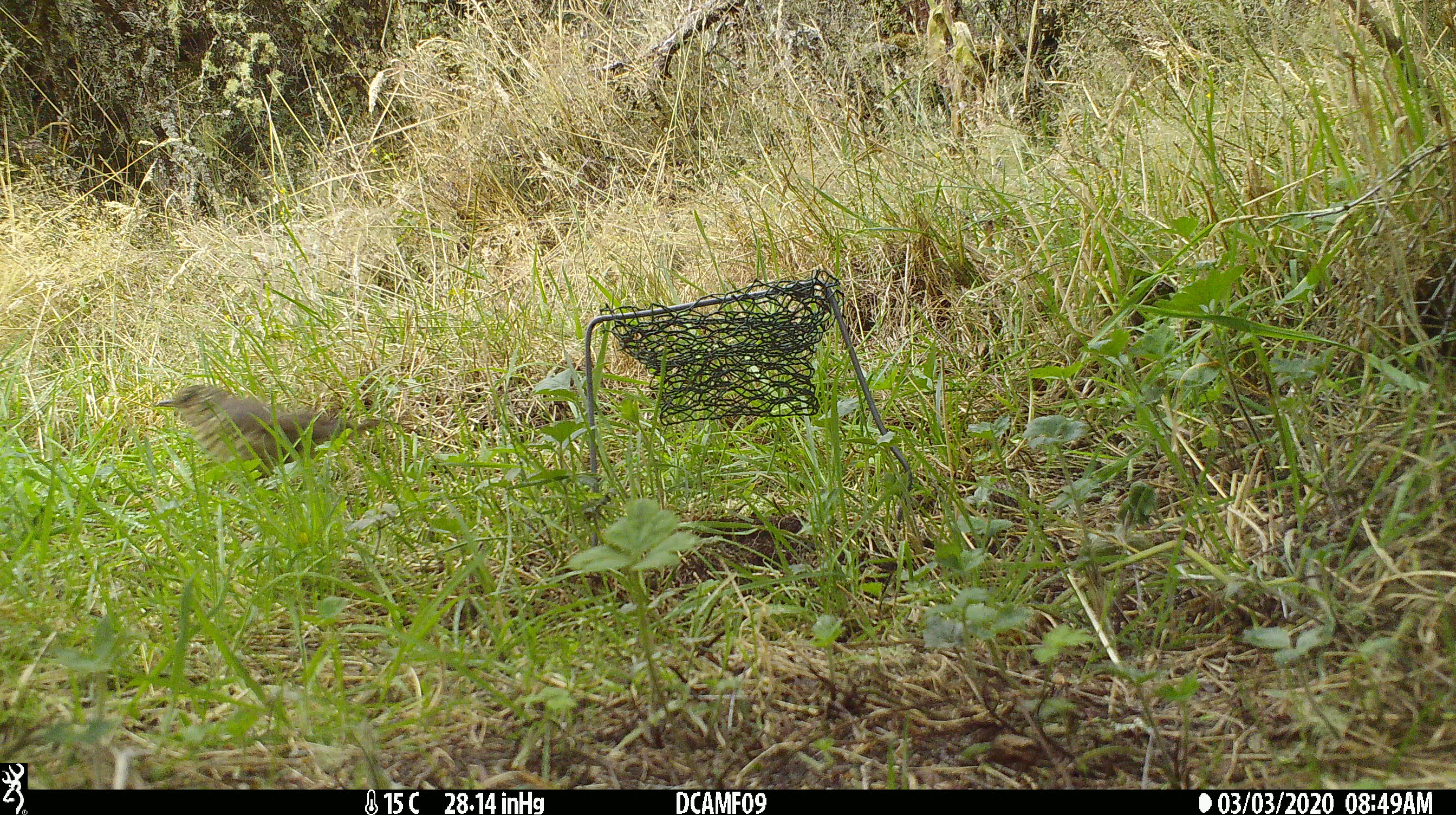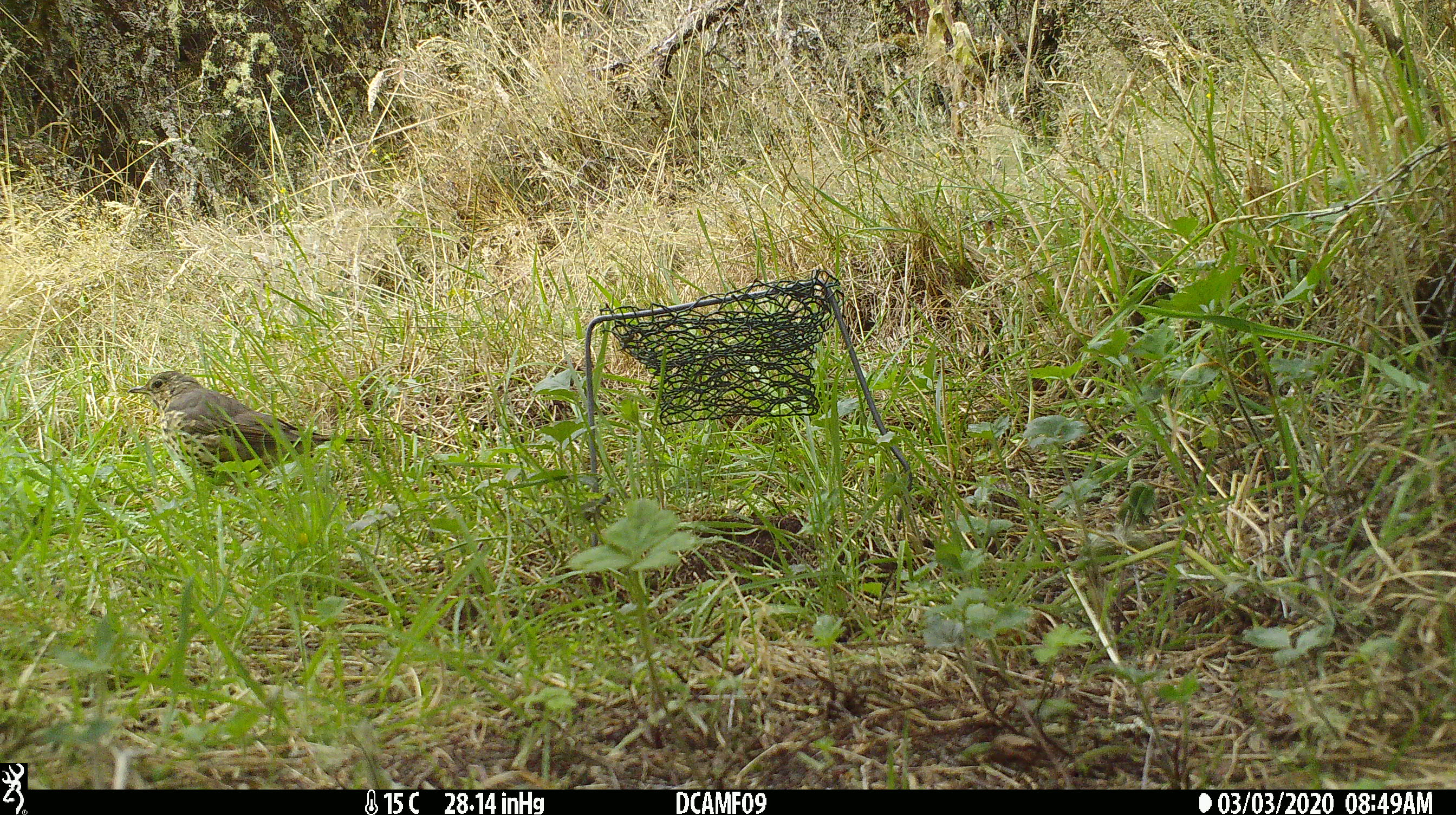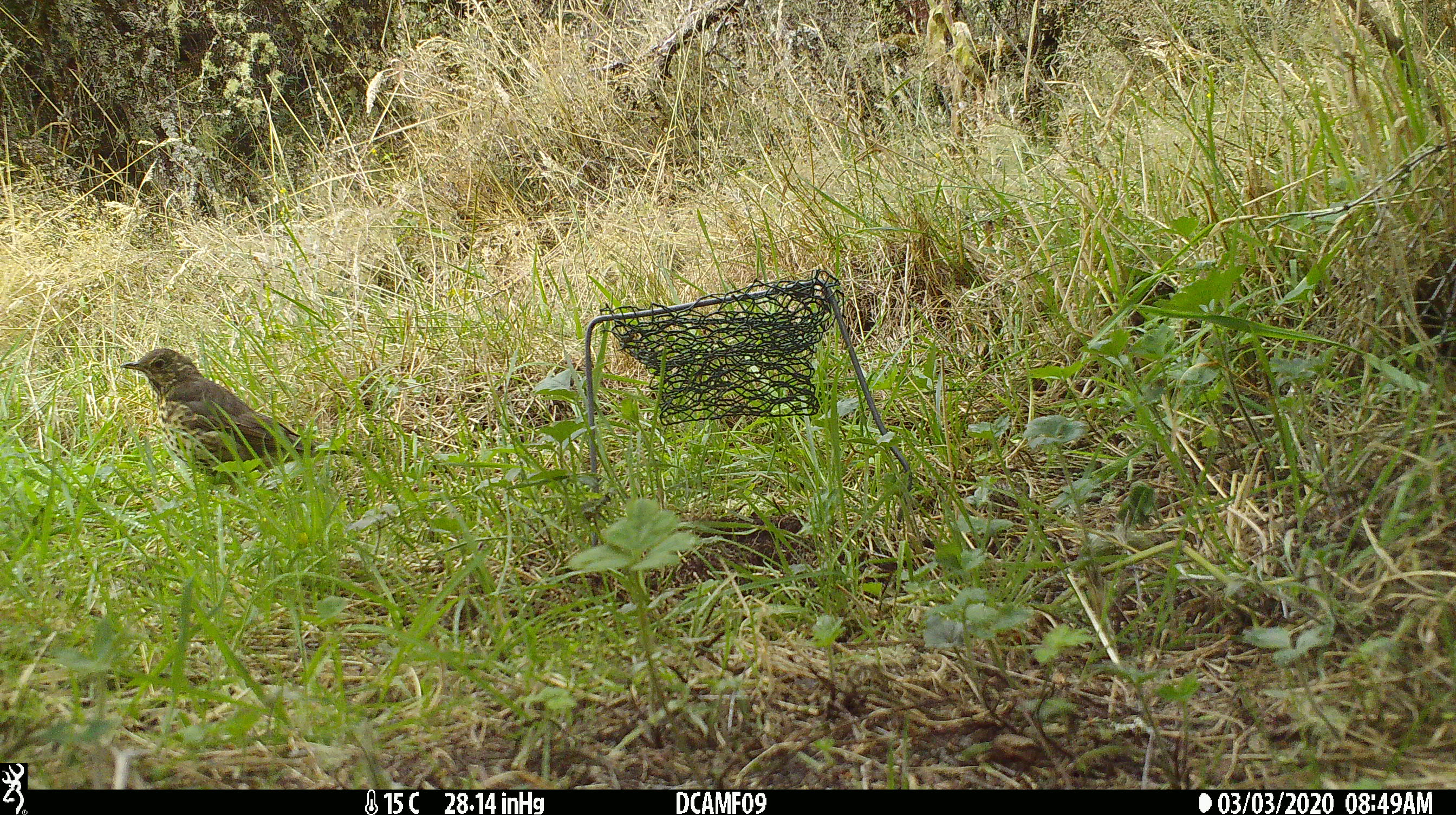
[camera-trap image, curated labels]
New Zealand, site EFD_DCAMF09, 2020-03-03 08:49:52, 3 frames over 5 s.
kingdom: Animalia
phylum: Chordata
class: Aves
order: Passeriformes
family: Turdidae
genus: Turdus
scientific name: Turdus philomelos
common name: song thrush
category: thrush